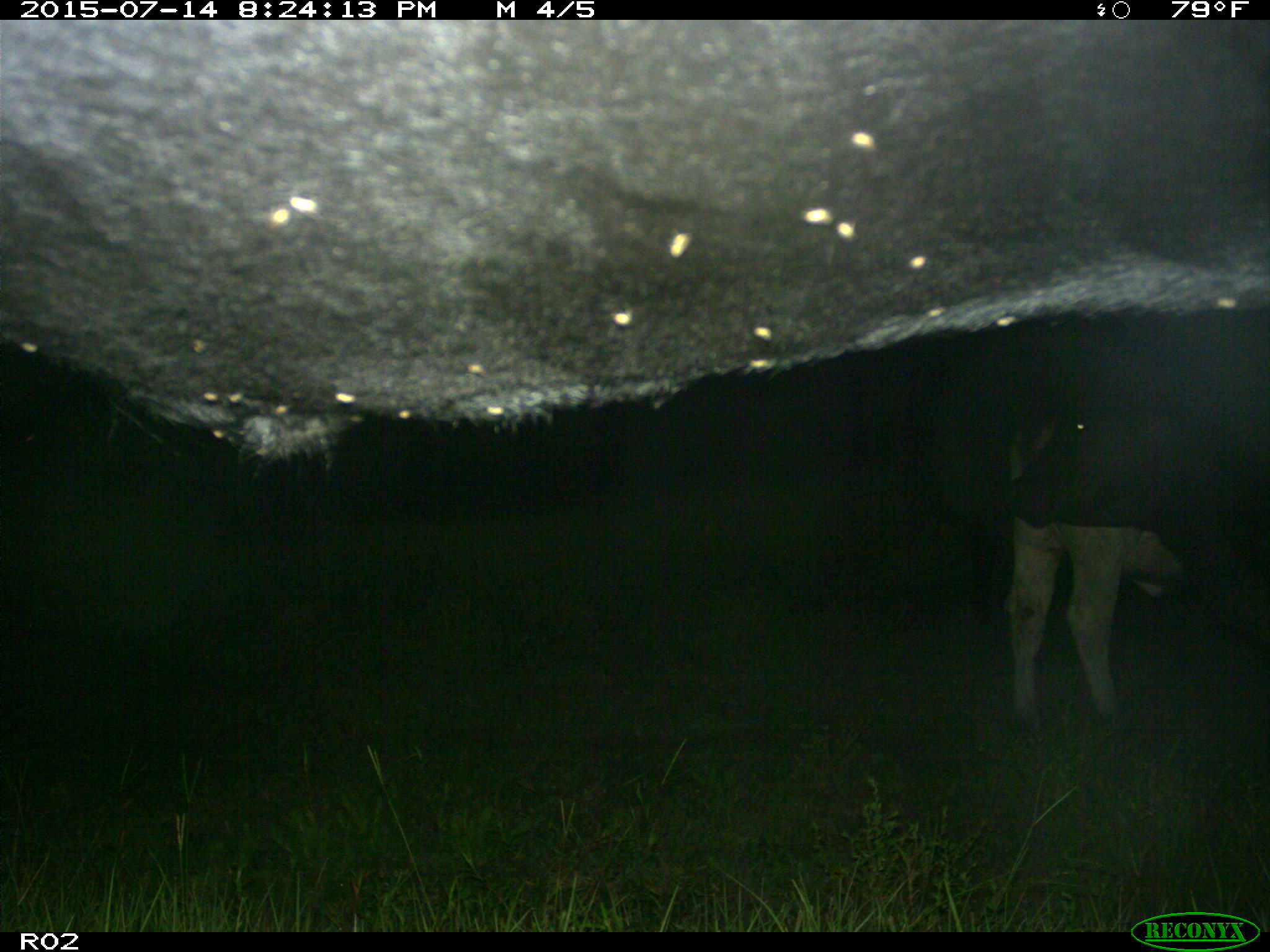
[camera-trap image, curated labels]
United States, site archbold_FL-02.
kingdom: Animalia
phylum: Chordata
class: Mammalia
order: Artiodactyla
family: Bovidae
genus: Bos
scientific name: Bos taurus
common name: domestic cow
Bos taurus (domestic cow).